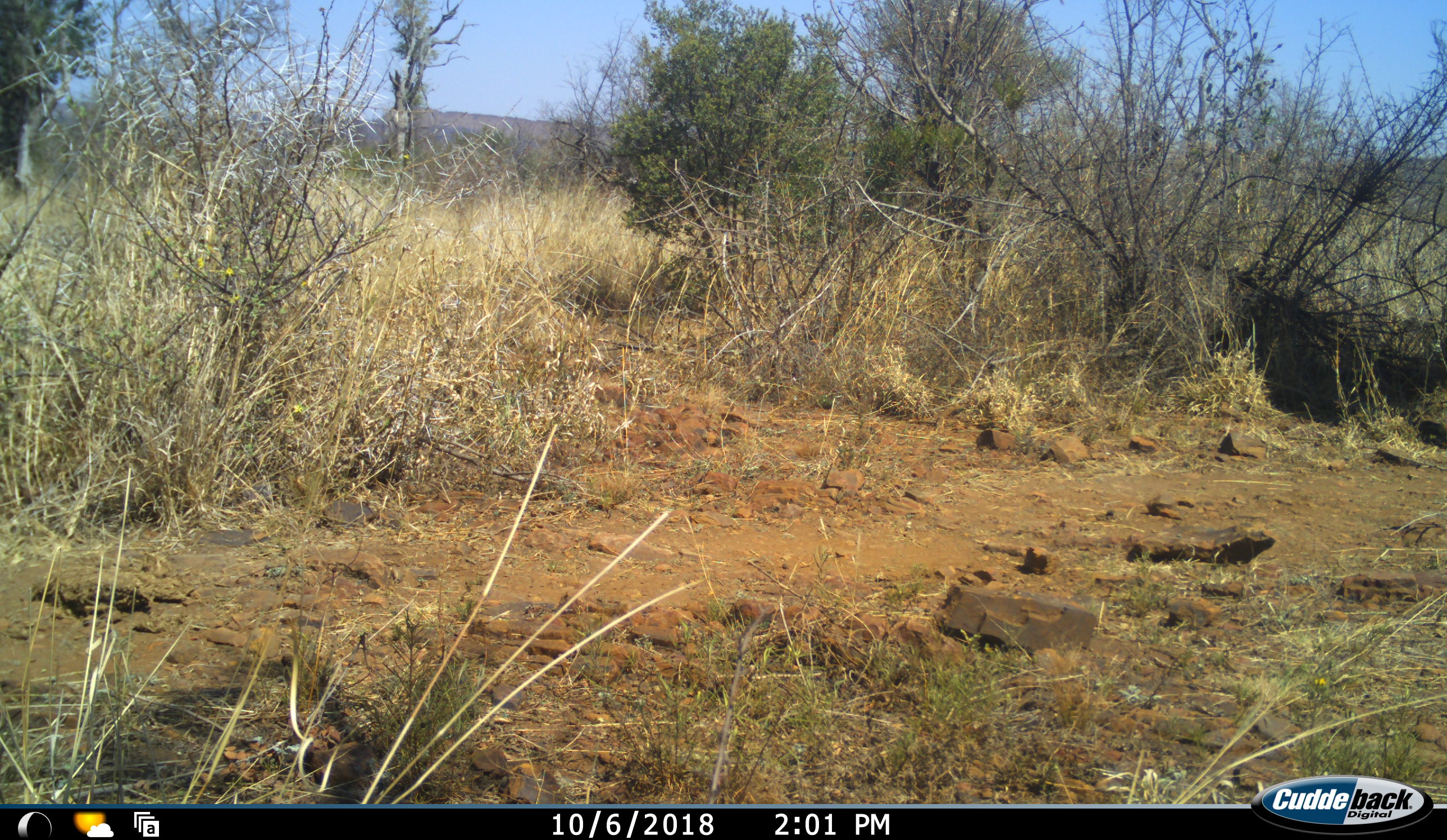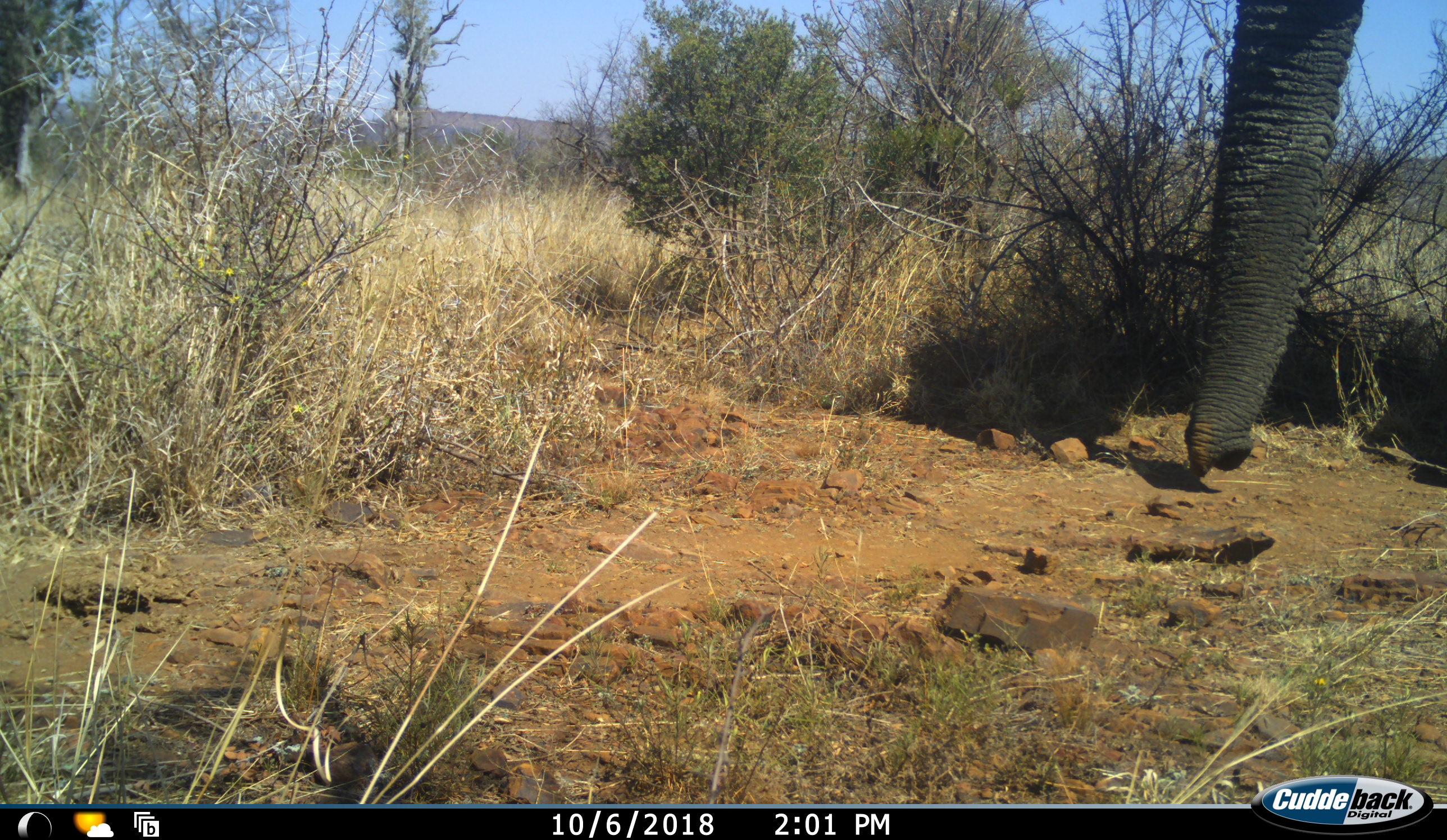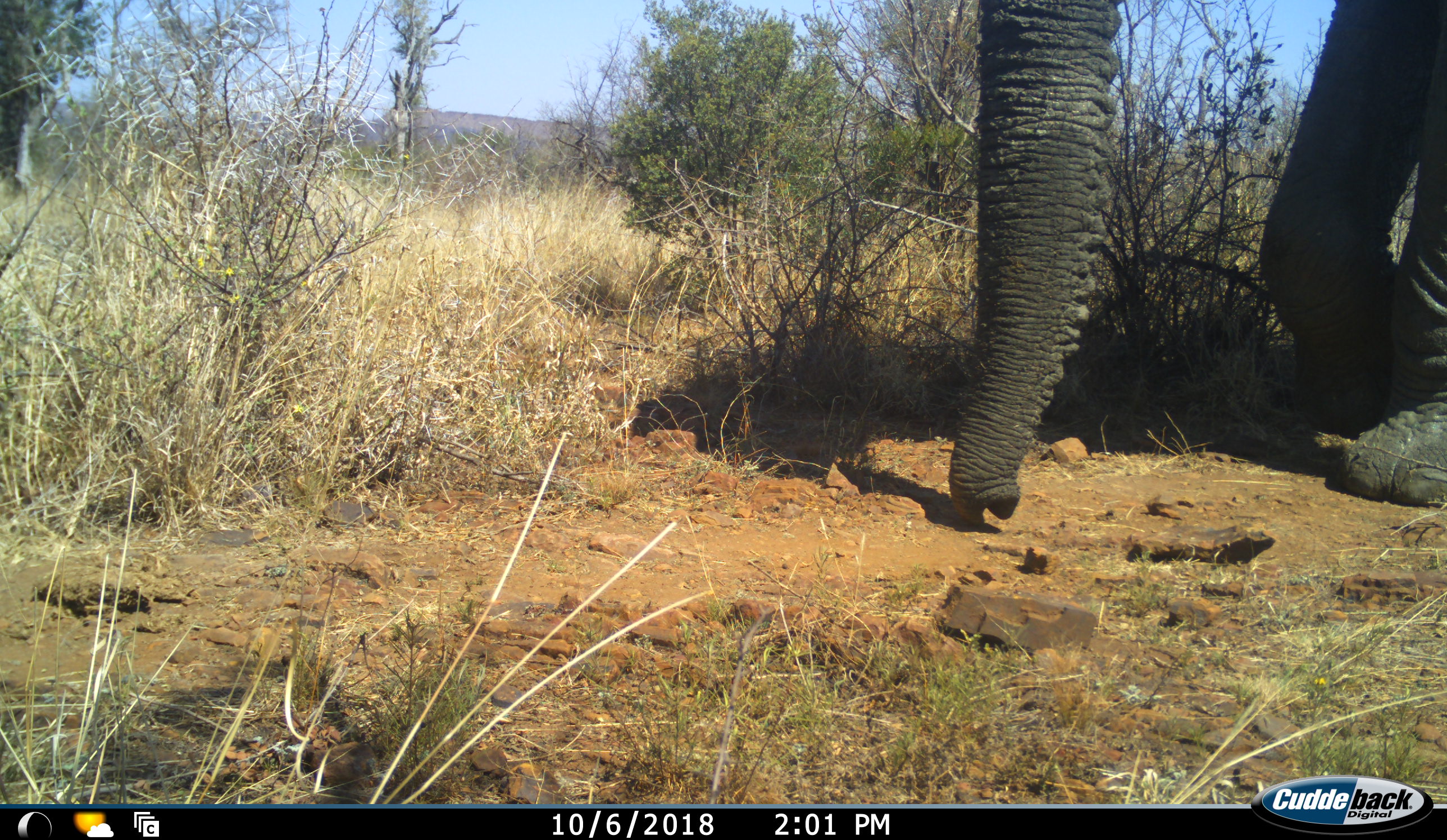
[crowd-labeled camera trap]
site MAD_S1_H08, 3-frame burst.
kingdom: Animalia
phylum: Chordata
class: Mammalia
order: Proboscidea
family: Elephantidae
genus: Loxodonta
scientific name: Loxodonta africana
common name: african bush elephant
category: elephant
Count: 1.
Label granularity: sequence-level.